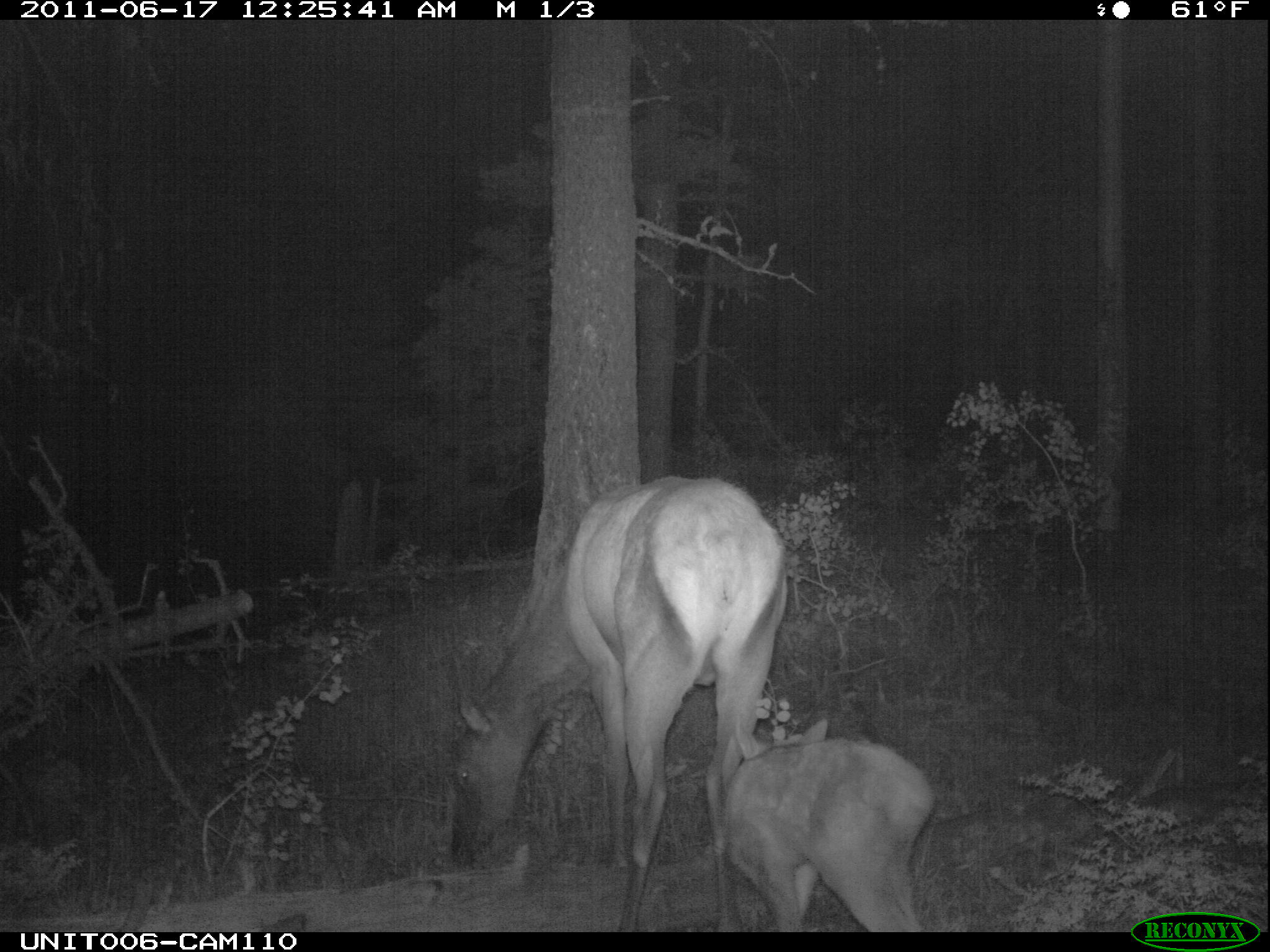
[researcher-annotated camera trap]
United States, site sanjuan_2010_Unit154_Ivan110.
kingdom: Animalia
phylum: Chordata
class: Mammalia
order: Artiodactyla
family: Cervidae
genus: Cervus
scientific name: Cervus elaphus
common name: red deer